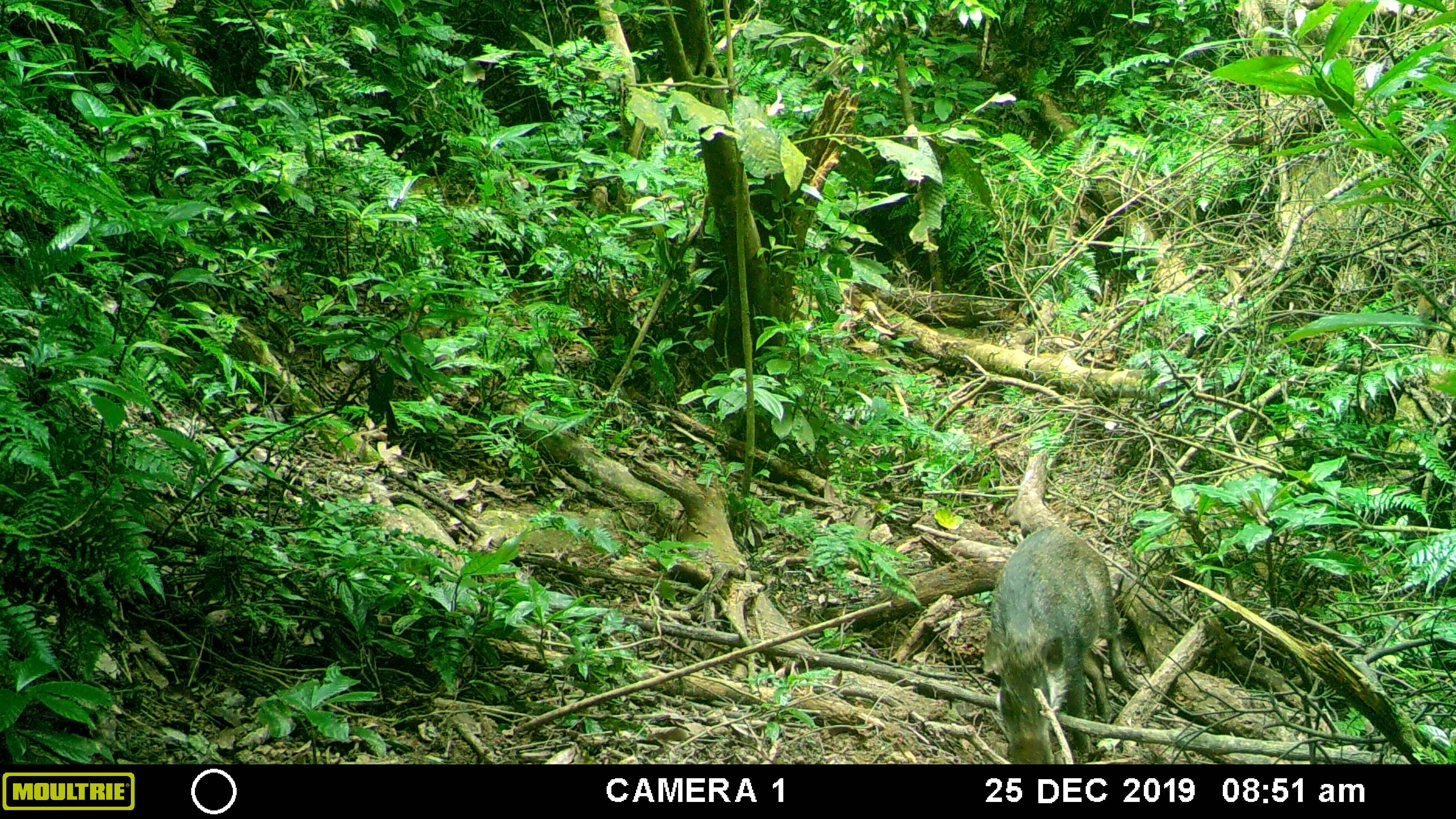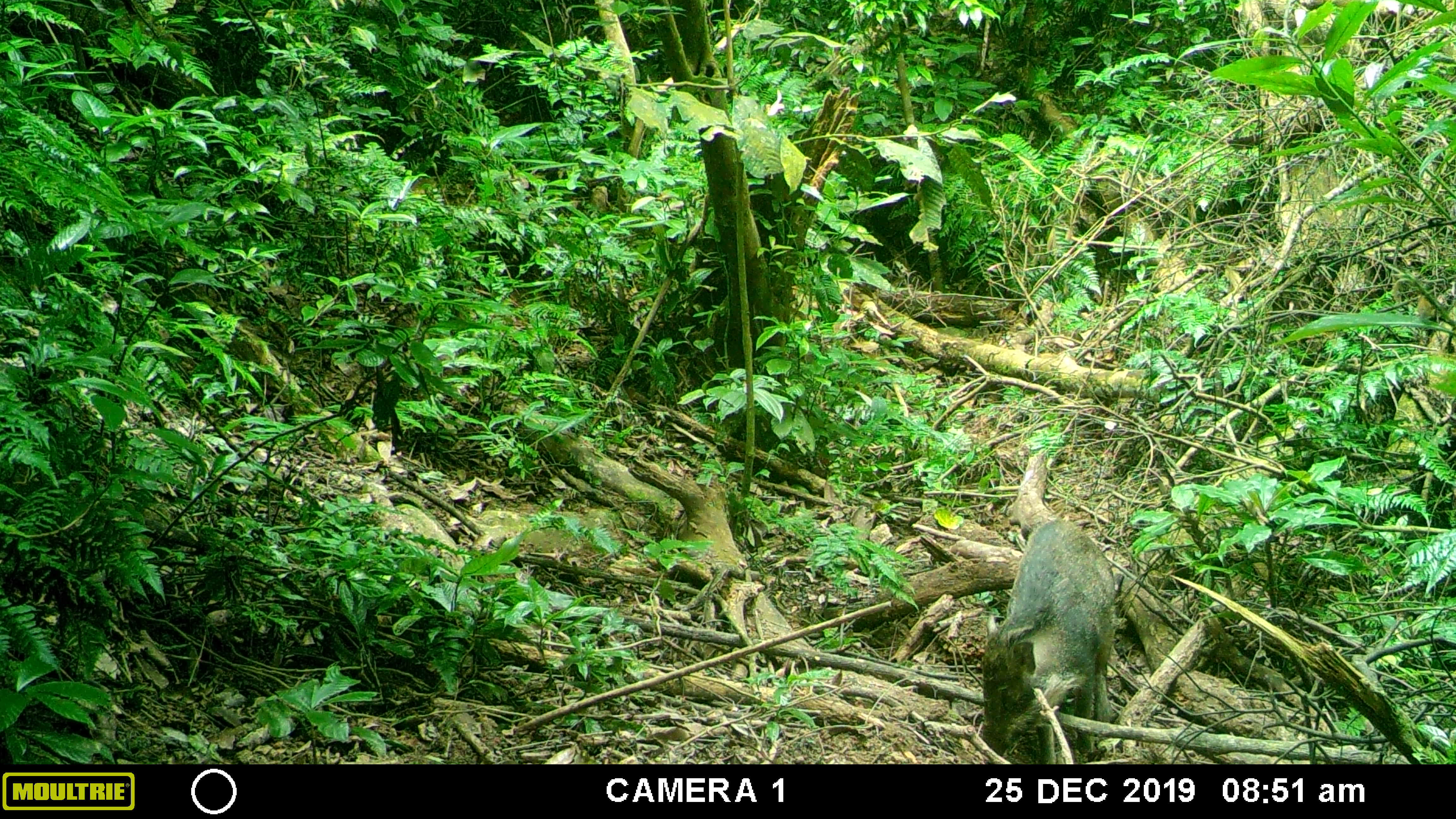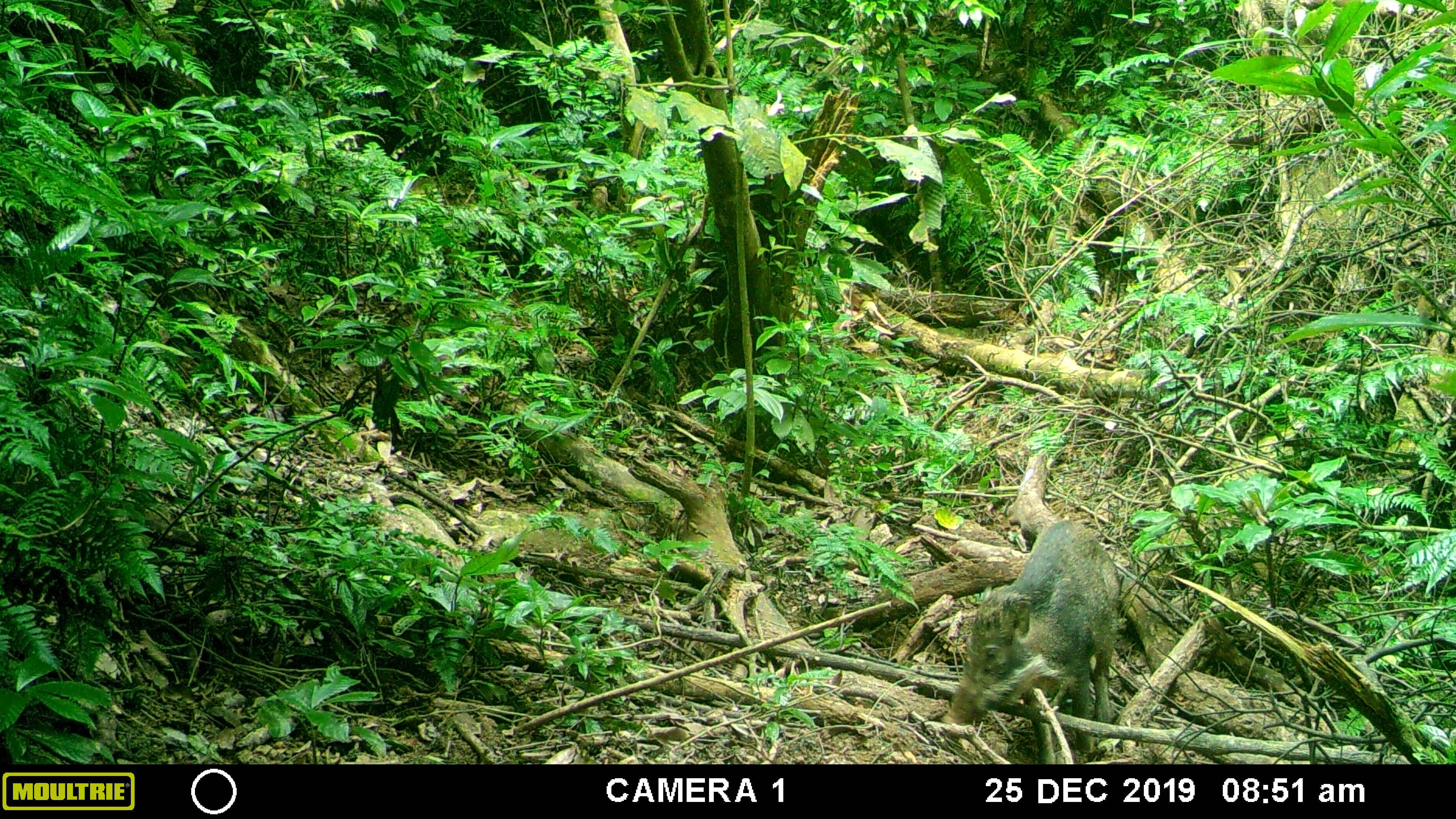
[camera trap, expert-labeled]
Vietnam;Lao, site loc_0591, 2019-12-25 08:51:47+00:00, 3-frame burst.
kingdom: Animalia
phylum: Chordata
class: Mammalia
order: Artiodactyla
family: Suidae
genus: Sus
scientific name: Sus scrofa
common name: eurasian wild pig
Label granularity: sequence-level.